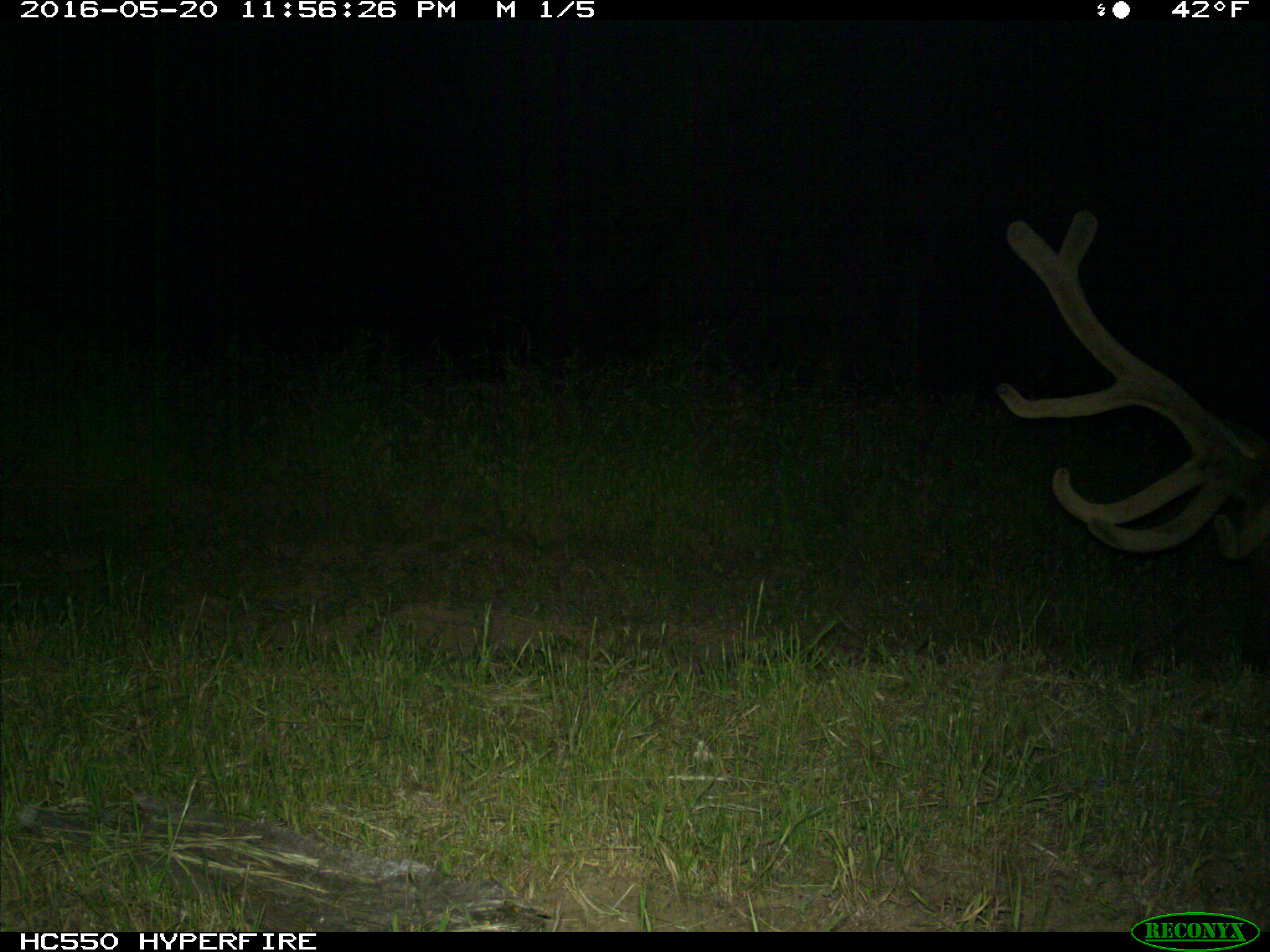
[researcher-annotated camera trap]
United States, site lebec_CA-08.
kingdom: Animalia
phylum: Chordata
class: Mammalia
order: Artiodactyla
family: Cervidae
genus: Cervus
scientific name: Cervus canadensis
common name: elk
Cervus canadensis (elk).